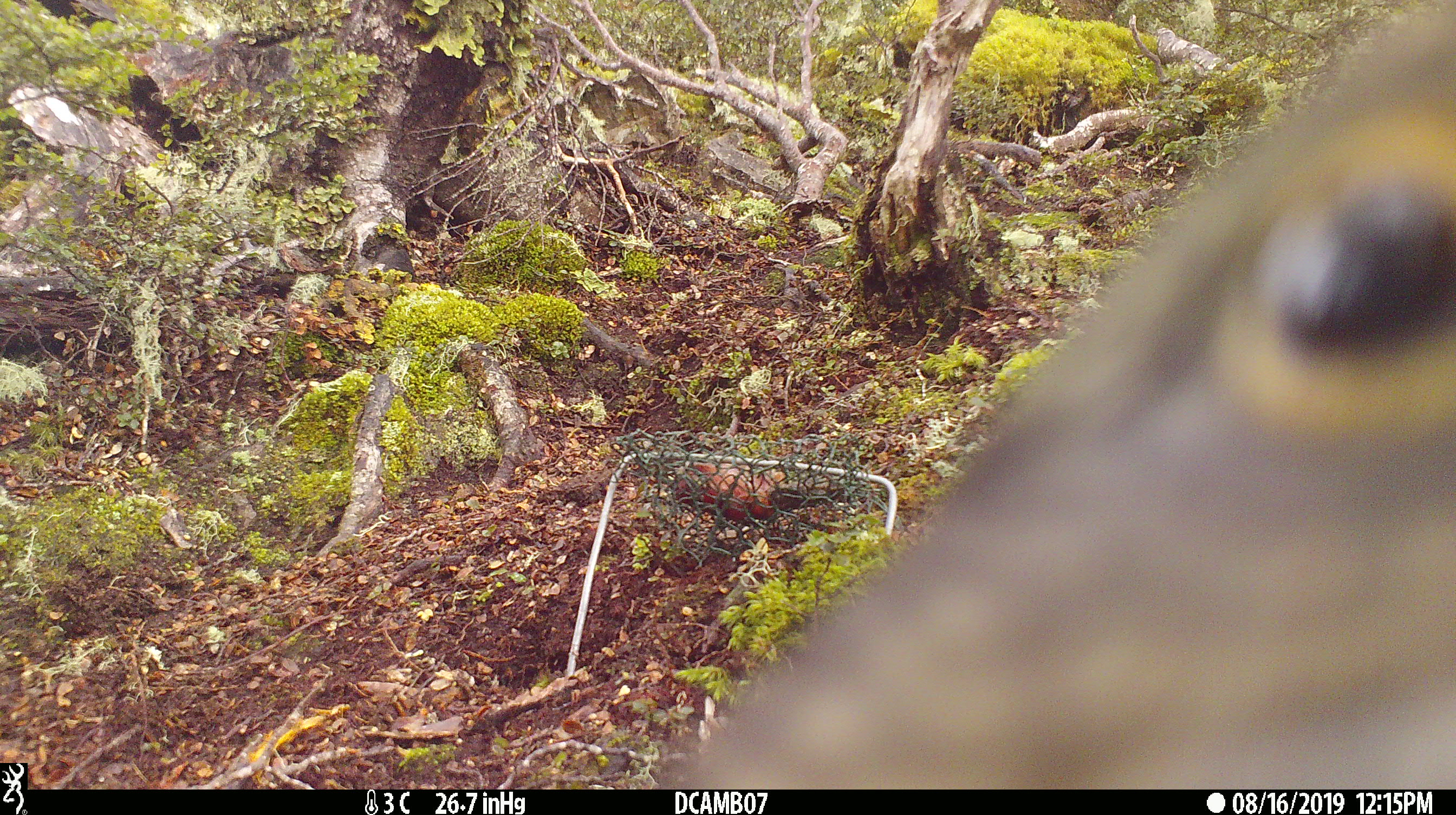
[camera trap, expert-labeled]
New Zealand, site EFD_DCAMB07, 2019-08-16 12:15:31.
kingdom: Animalia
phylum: Chordata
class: Aves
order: Psittaciformes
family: Strigopidae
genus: Nestor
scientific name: Nestor notabilis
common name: kea